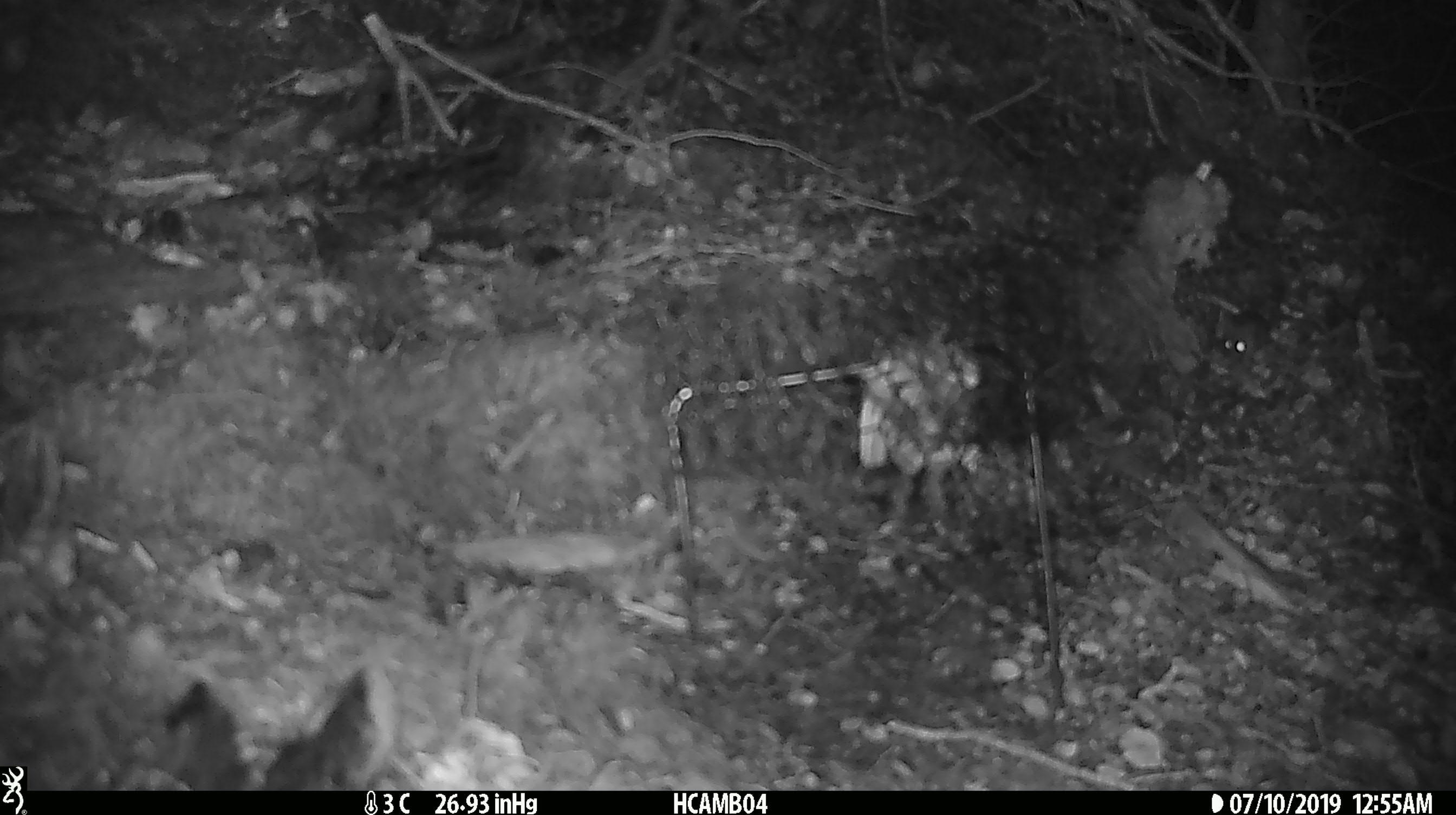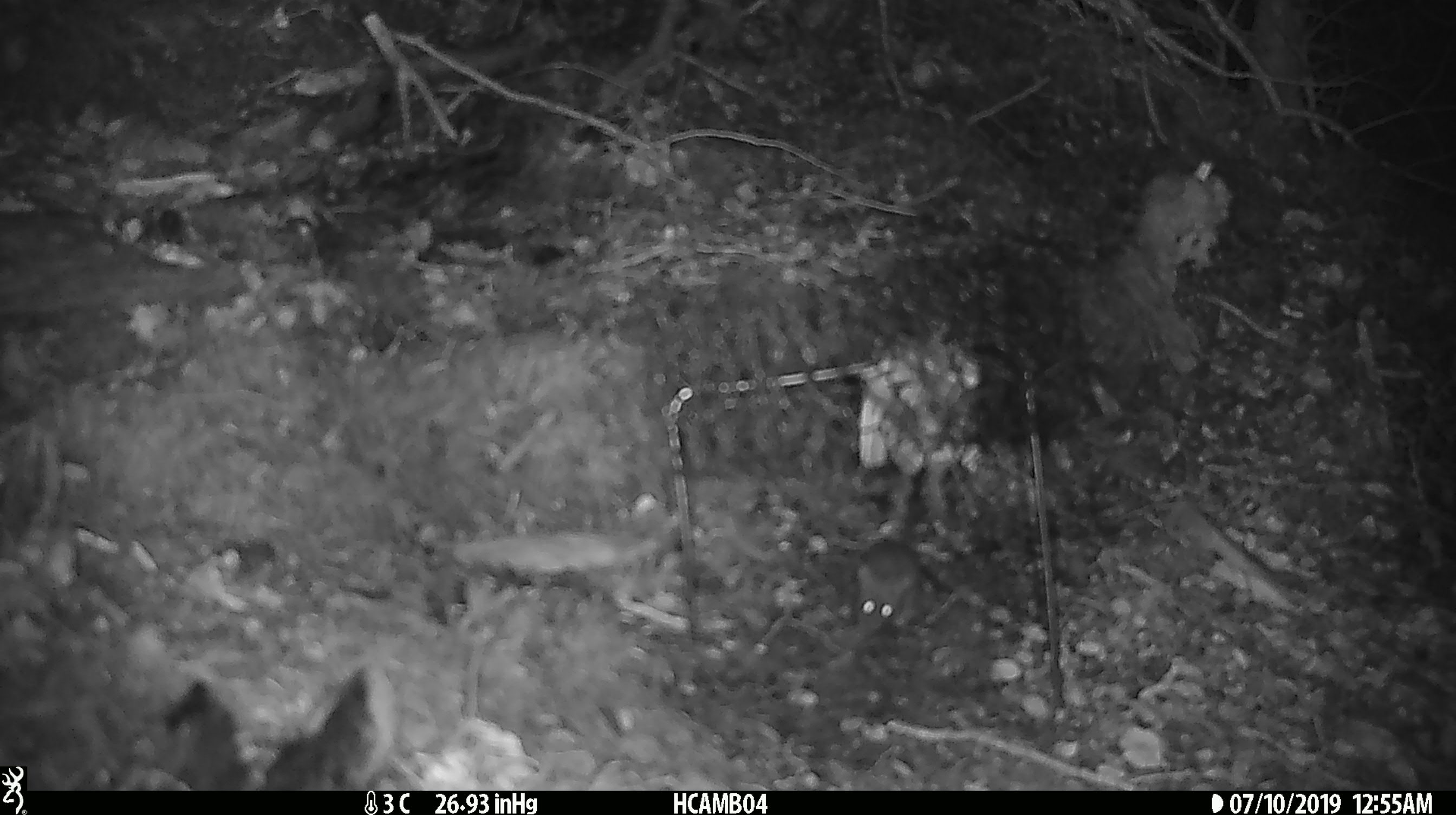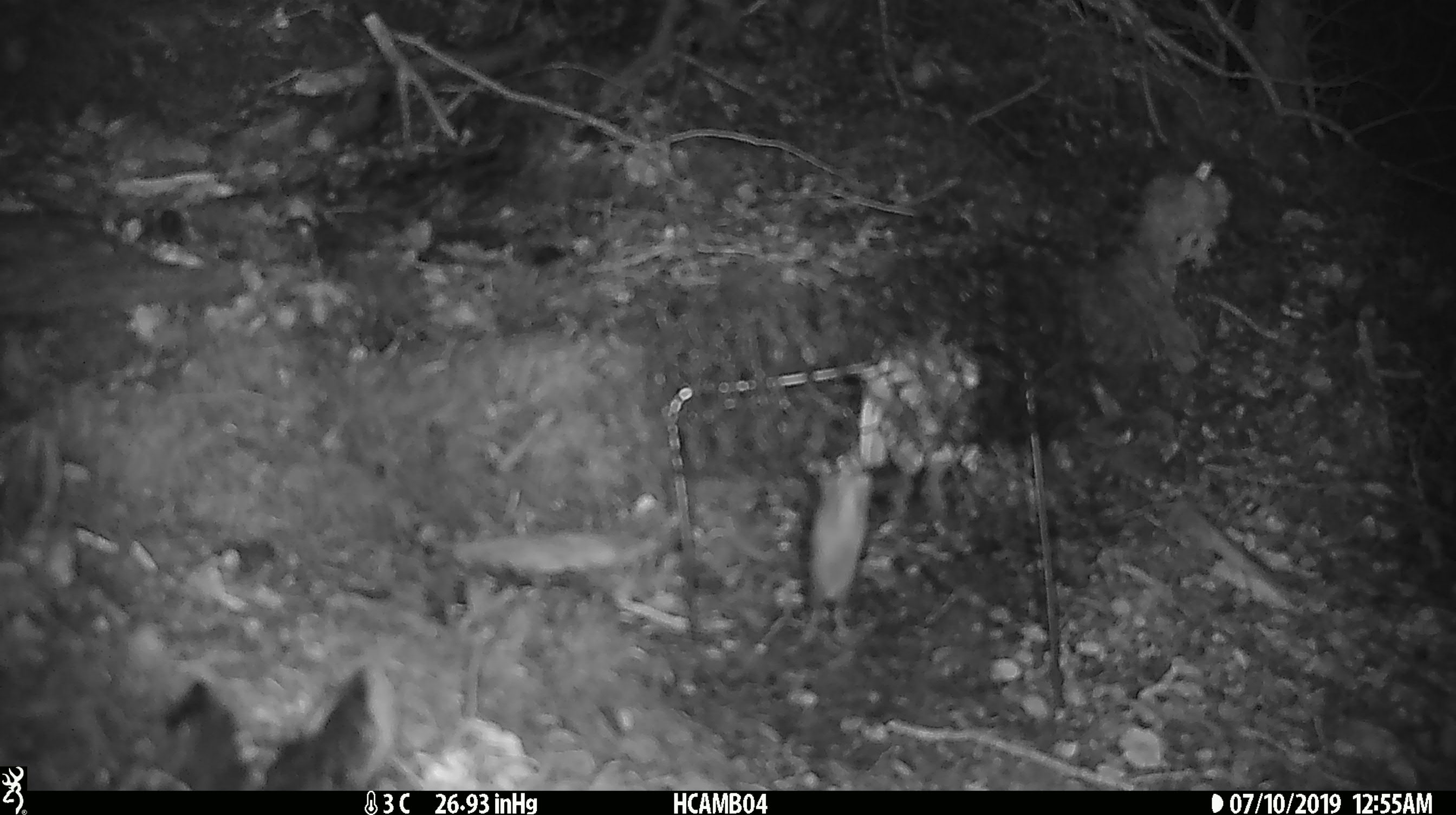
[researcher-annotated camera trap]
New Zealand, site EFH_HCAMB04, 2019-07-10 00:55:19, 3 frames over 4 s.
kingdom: Animalia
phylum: Chordata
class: Mammalia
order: Rodentia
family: Muridae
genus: Mus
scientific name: Mus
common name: mouse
Mouse (Mus).